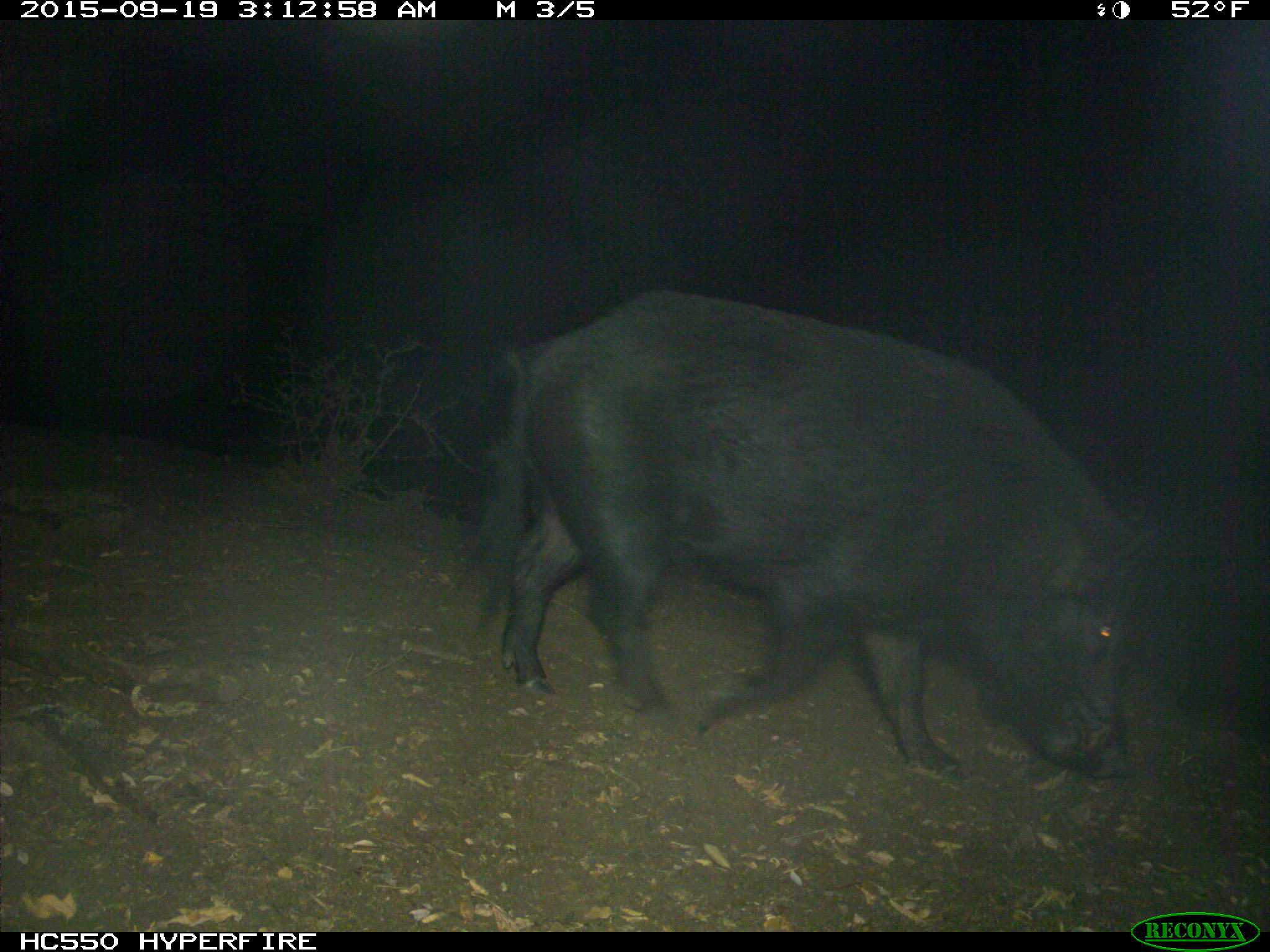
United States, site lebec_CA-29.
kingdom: Animalia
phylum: Chordata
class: Mammalia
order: Artiodactyla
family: Suidae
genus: Sus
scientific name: Sus scrofa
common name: wild boar